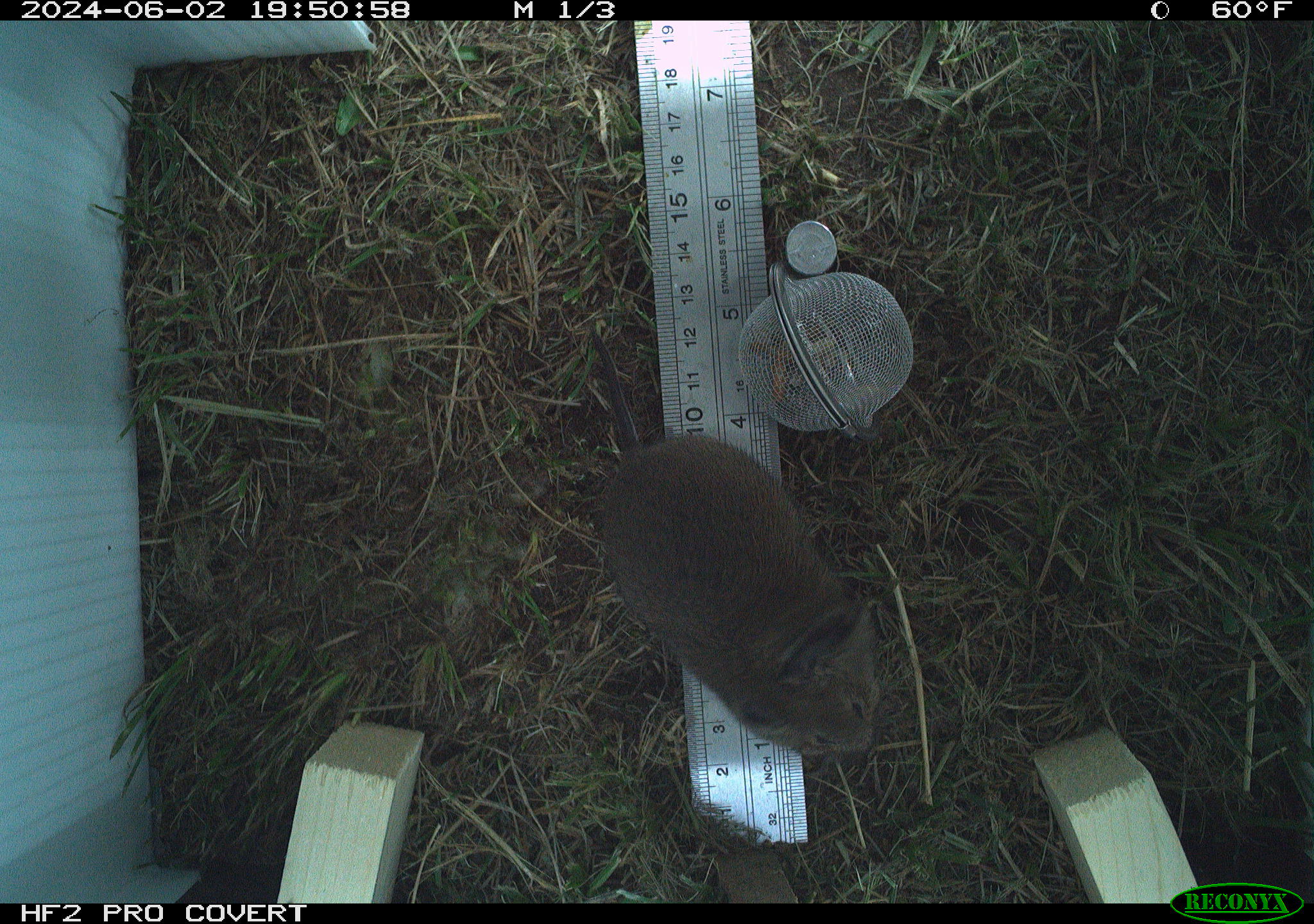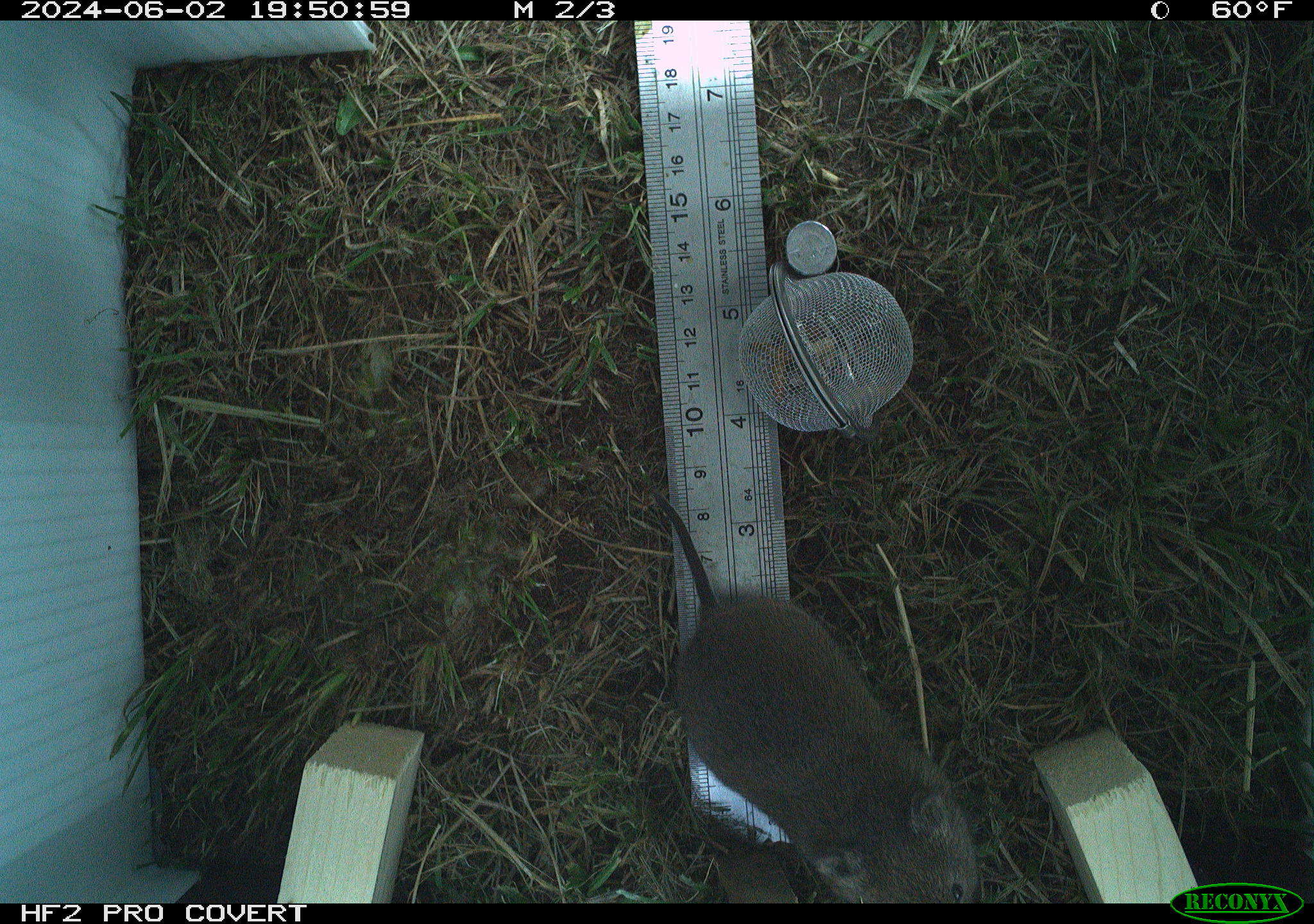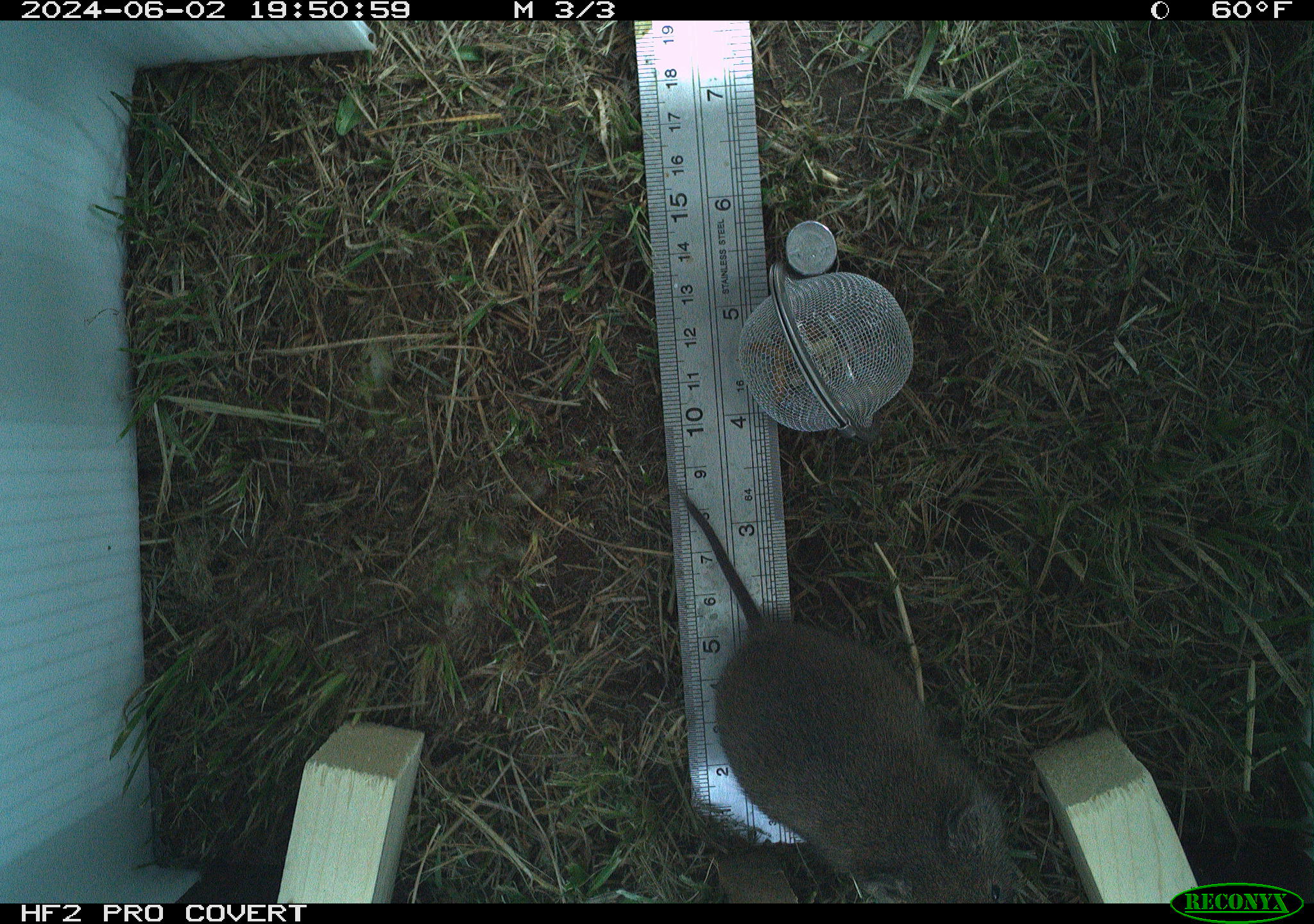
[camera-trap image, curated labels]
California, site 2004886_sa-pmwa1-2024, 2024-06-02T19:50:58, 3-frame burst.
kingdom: Animalia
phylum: Chordata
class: Mammalia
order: Rodentia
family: Cricetidae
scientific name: Arvicolinae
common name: voles, lemmings, and muskrats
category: arvicolinae subfamily